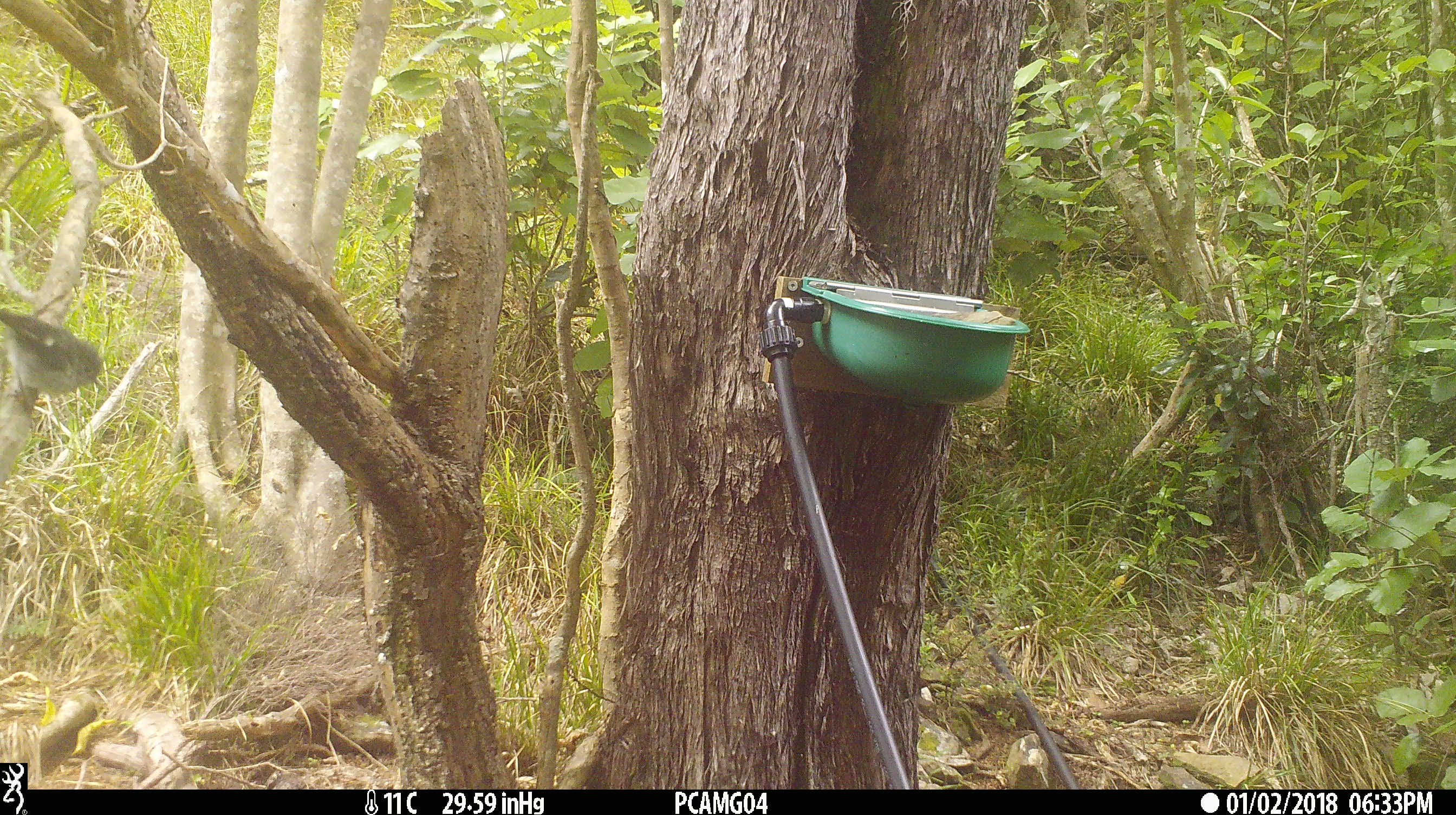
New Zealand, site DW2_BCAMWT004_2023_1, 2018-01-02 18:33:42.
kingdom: Animalia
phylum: Chordata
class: Aves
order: Passeriformes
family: Petroicidae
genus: Petroica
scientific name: Petroica macrocephala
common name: tomtit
Tomtit (Petroica macrocephala).